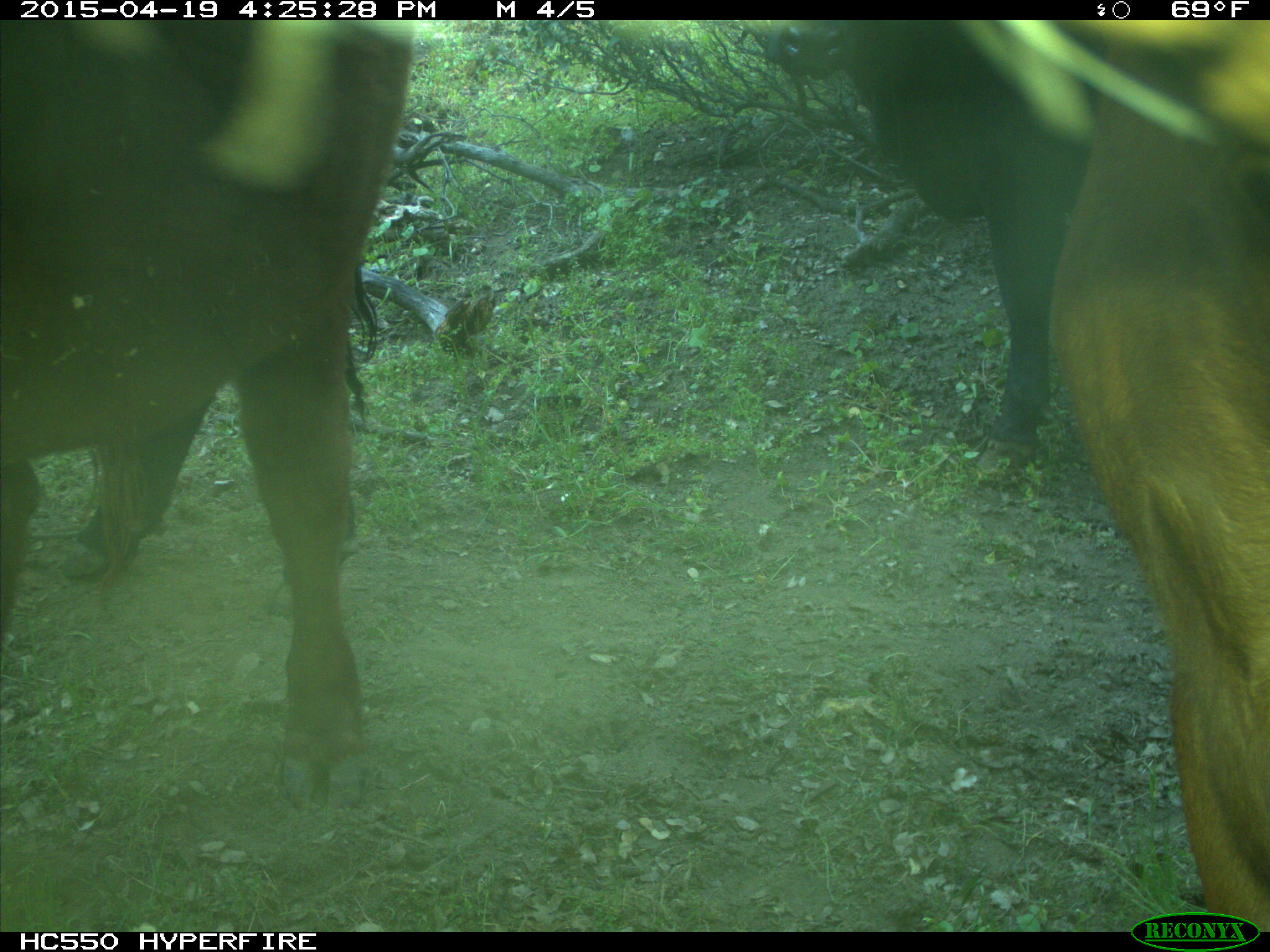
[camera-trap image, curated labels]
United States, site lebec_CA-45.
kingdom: Animalia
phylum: Chordata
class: Mammalia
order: Artiodactyla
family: Bovidae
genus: Bos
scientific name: Bos taurus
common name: domestic cow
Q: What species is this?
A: Bos taurus (domestic cow).